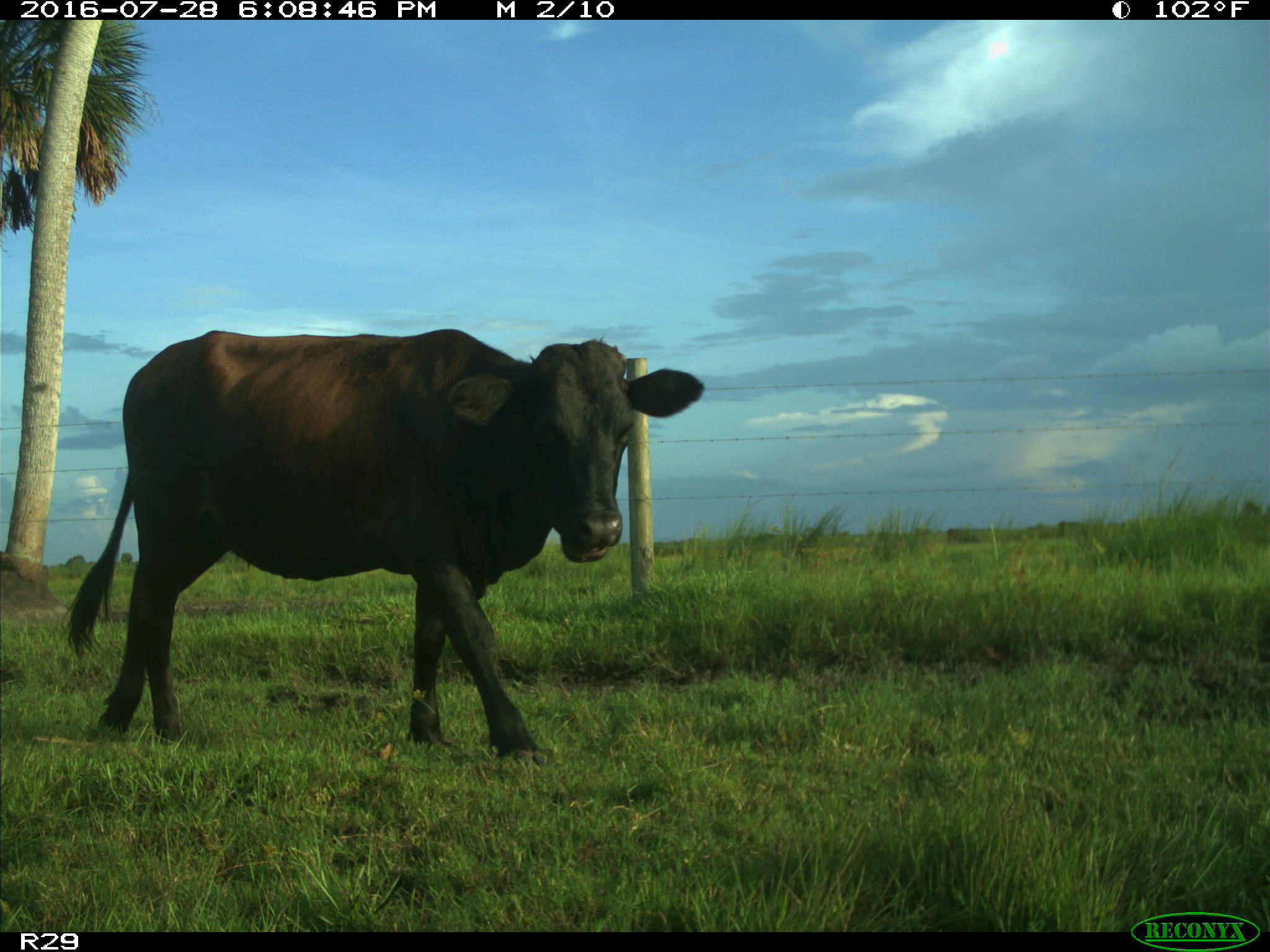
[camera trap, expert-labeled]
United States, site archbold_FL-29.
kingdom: Animalia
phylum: Chordata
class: Mammalia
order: Artiodactyla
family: Bovidae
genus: Bos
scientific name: Bos taurus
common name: domestic cow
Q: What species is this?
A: Bos taurus (domestic cow).